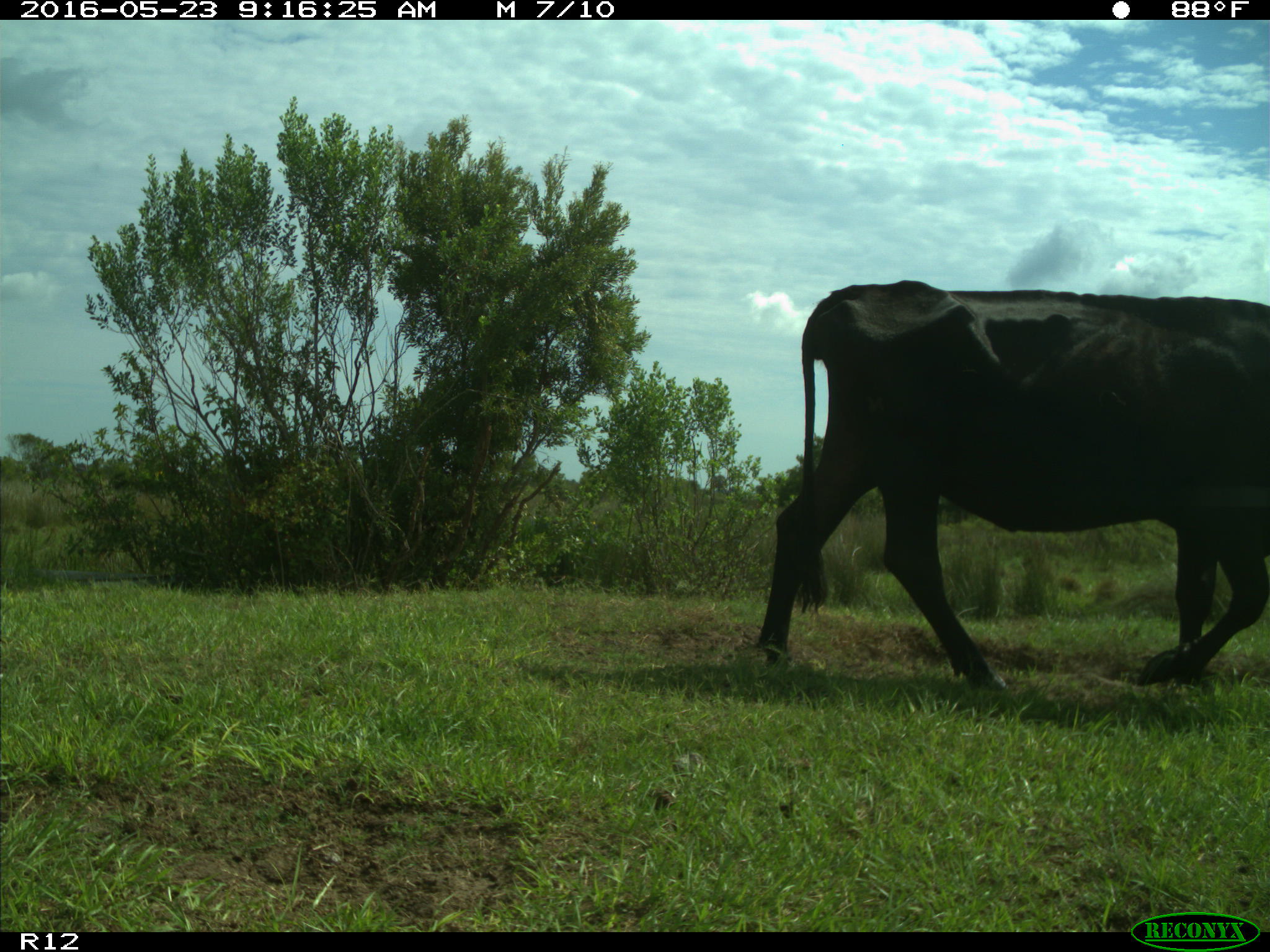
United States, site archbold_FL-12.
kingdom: Animalia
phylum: Chordata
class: Mammalia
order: Artiodactyla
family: Bovidae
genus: Bos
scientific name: Bos taurus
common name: domestic cow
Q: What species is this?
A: Bos taurus (domestic cow).